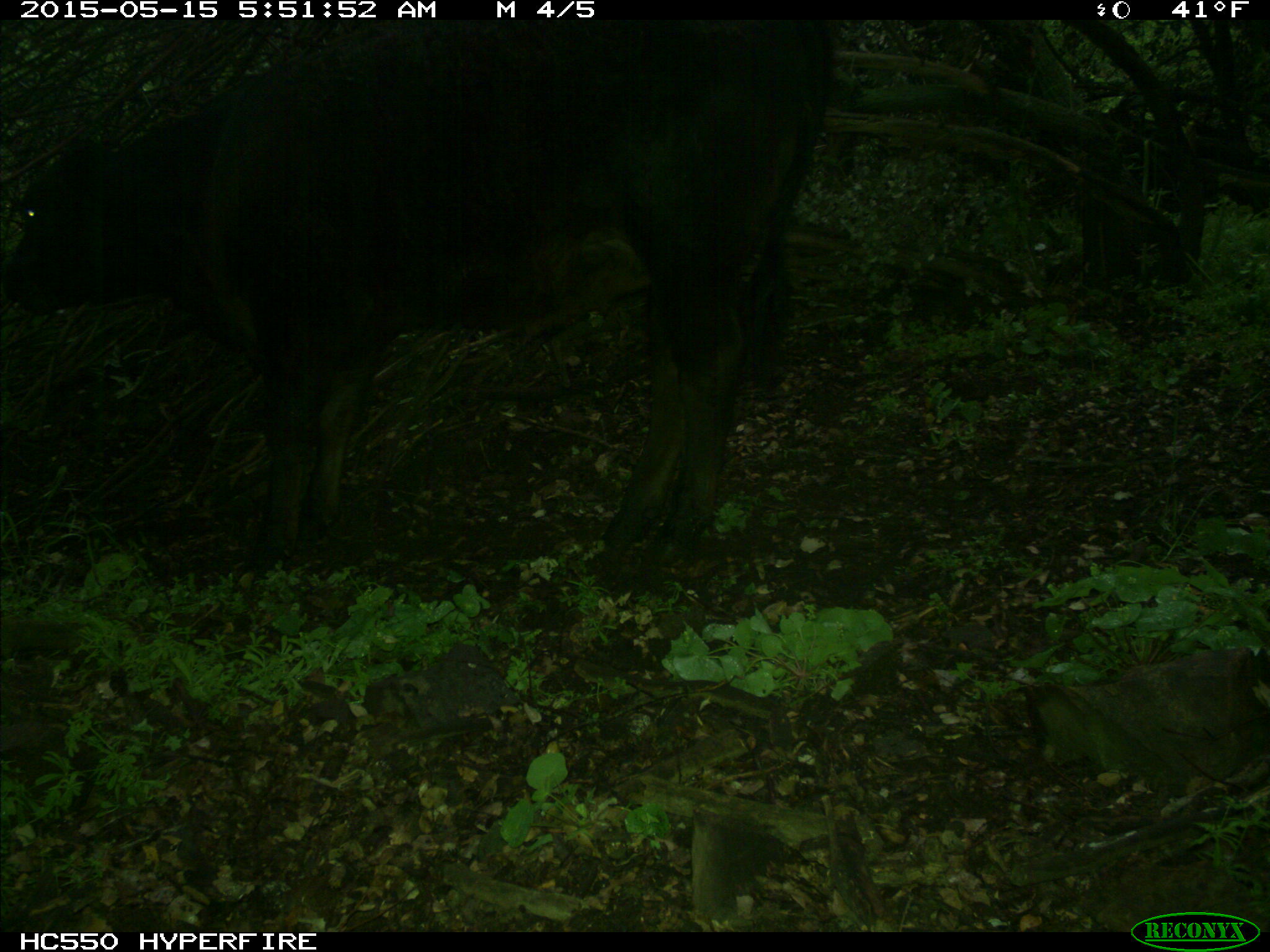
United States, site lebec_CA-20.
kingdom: Animalia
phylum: Chordata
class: Mammalia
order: Artiodactyla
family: Bovidae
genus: Bos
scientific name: Bos taurus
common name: domestic cow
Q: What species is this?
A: Bos taurus (domestic cow).